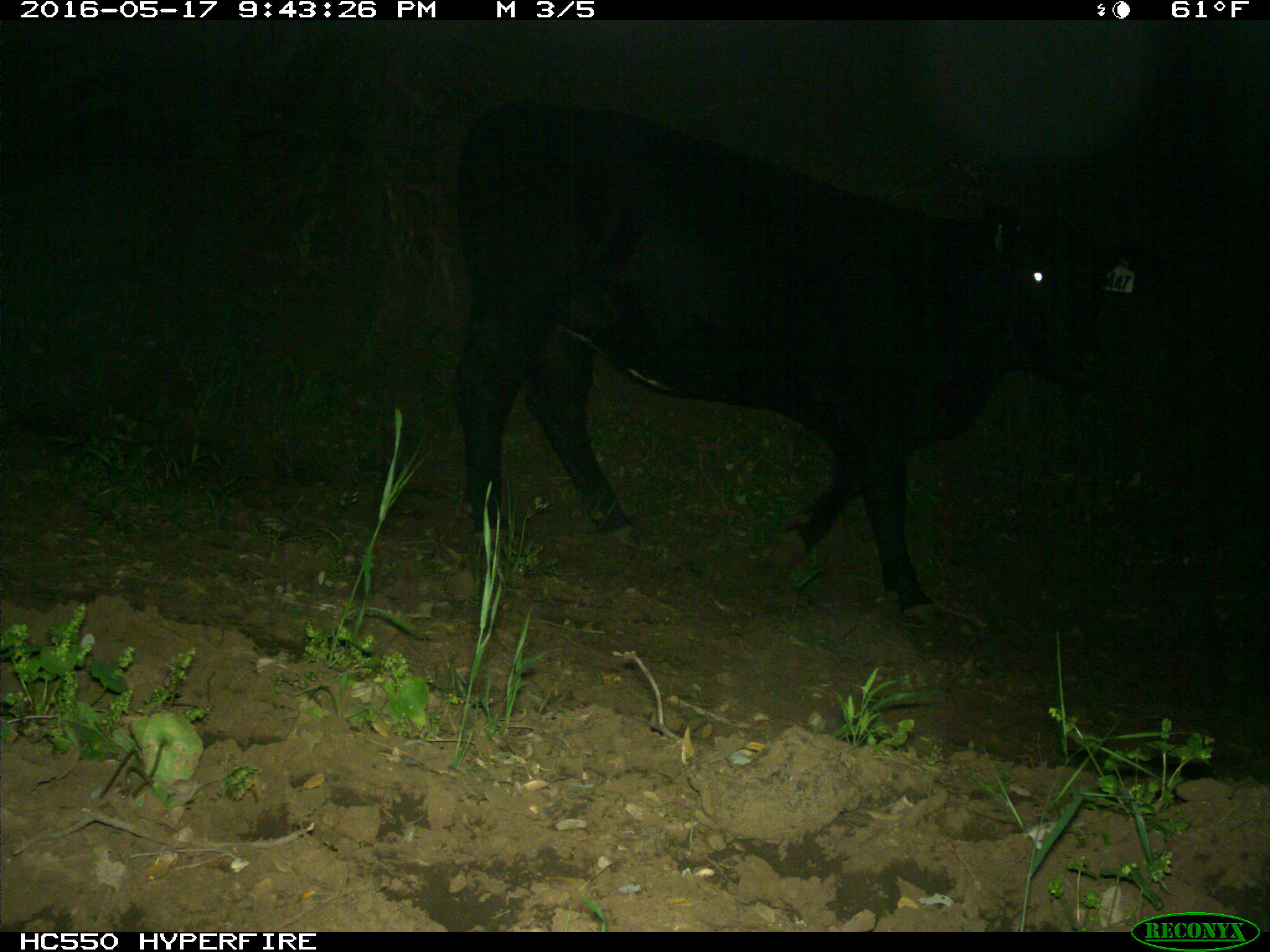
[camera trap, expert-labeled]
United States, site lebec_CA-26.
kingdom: Animalia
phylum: Chordata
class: Mammalia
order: Artiodactyla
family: Bovidae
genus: Bos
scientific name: Bos taurus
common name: domestic cow